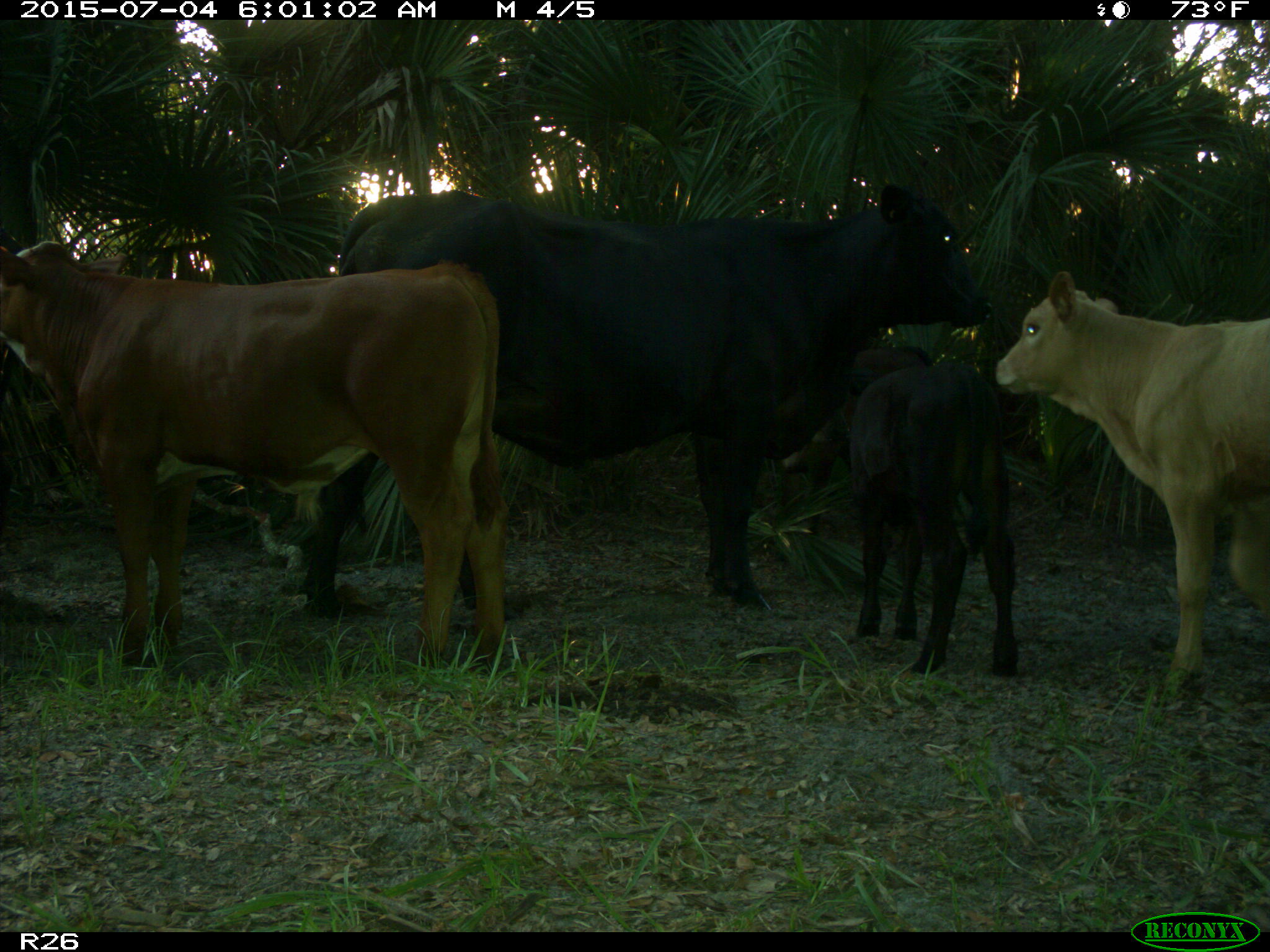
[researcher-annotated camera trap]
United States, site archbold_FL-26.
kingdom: Animalia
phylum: Chordata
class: Mammalia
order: Artiodactyla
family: Bovidae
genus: Bos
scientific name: Bos taurus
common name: domestic cow